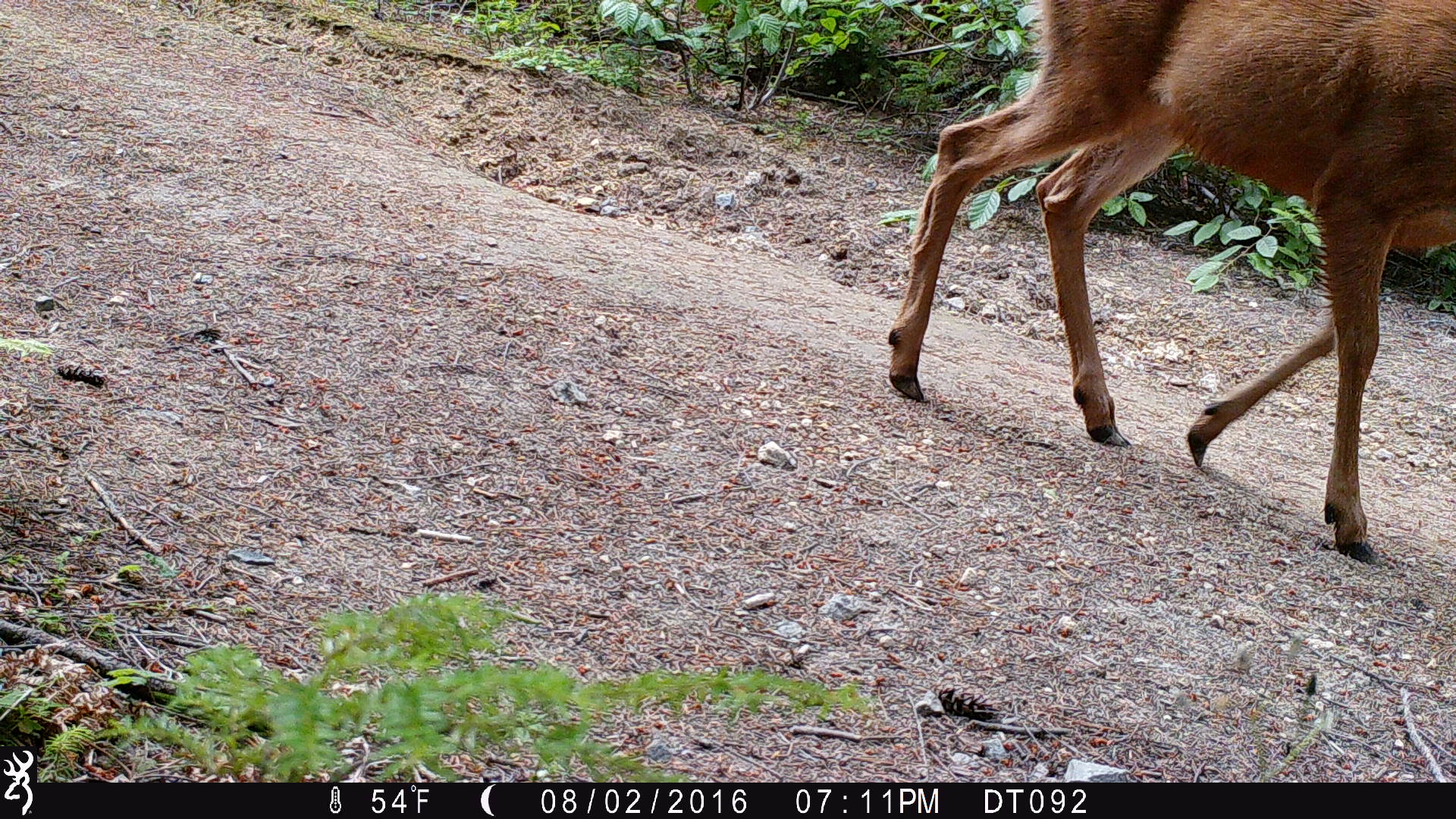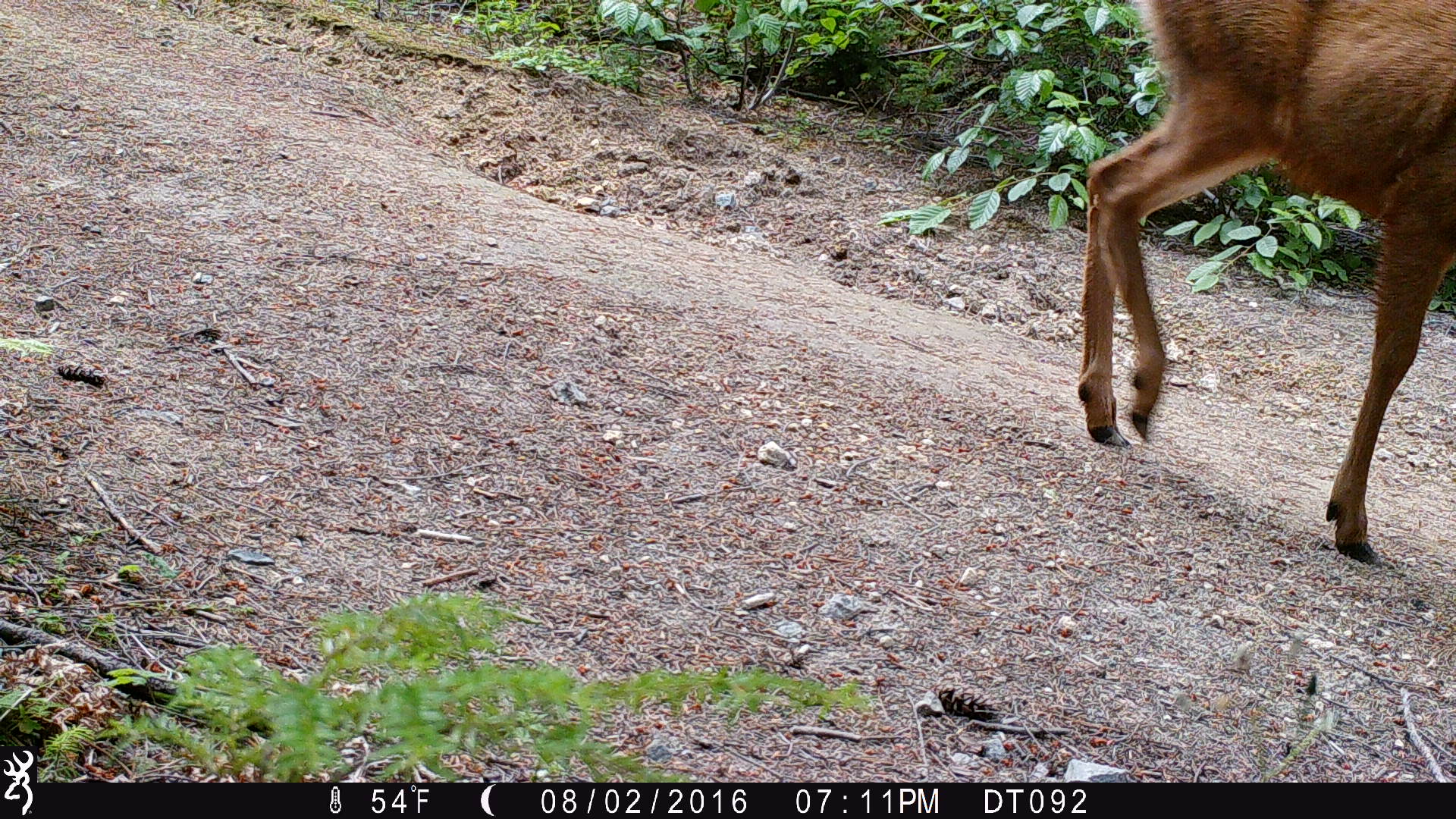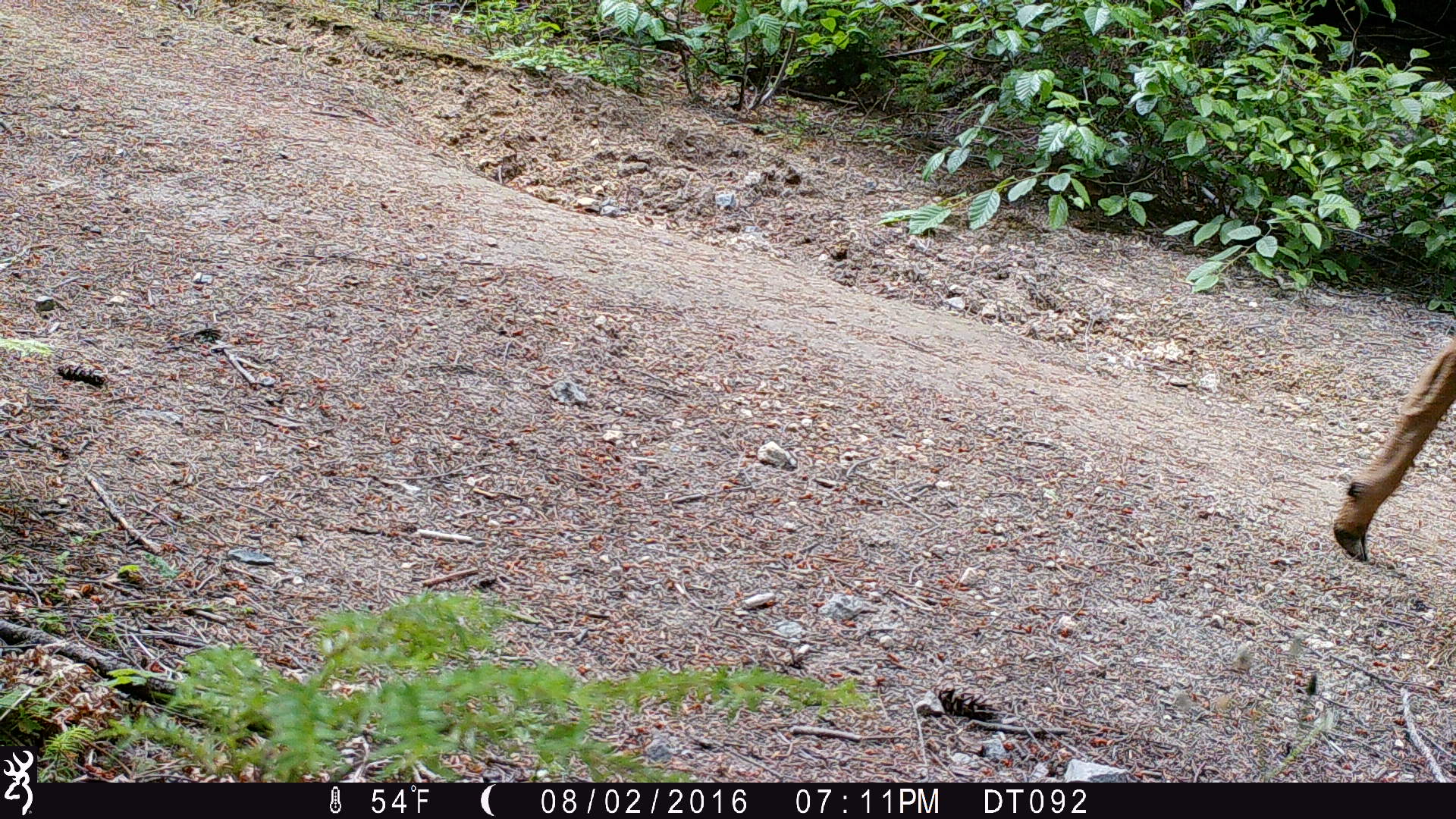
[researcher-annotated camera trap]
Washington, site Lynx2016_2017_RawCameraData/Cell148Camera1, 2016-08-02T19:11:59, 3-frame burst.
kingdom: Animalia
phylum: Chordata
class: Mammalia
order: Artiodactyla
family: Cervidae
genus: Odocoileus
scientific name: Odocoileus hemionus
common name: mule deer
Odocoileus hemionus (mule deer). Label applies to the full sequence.